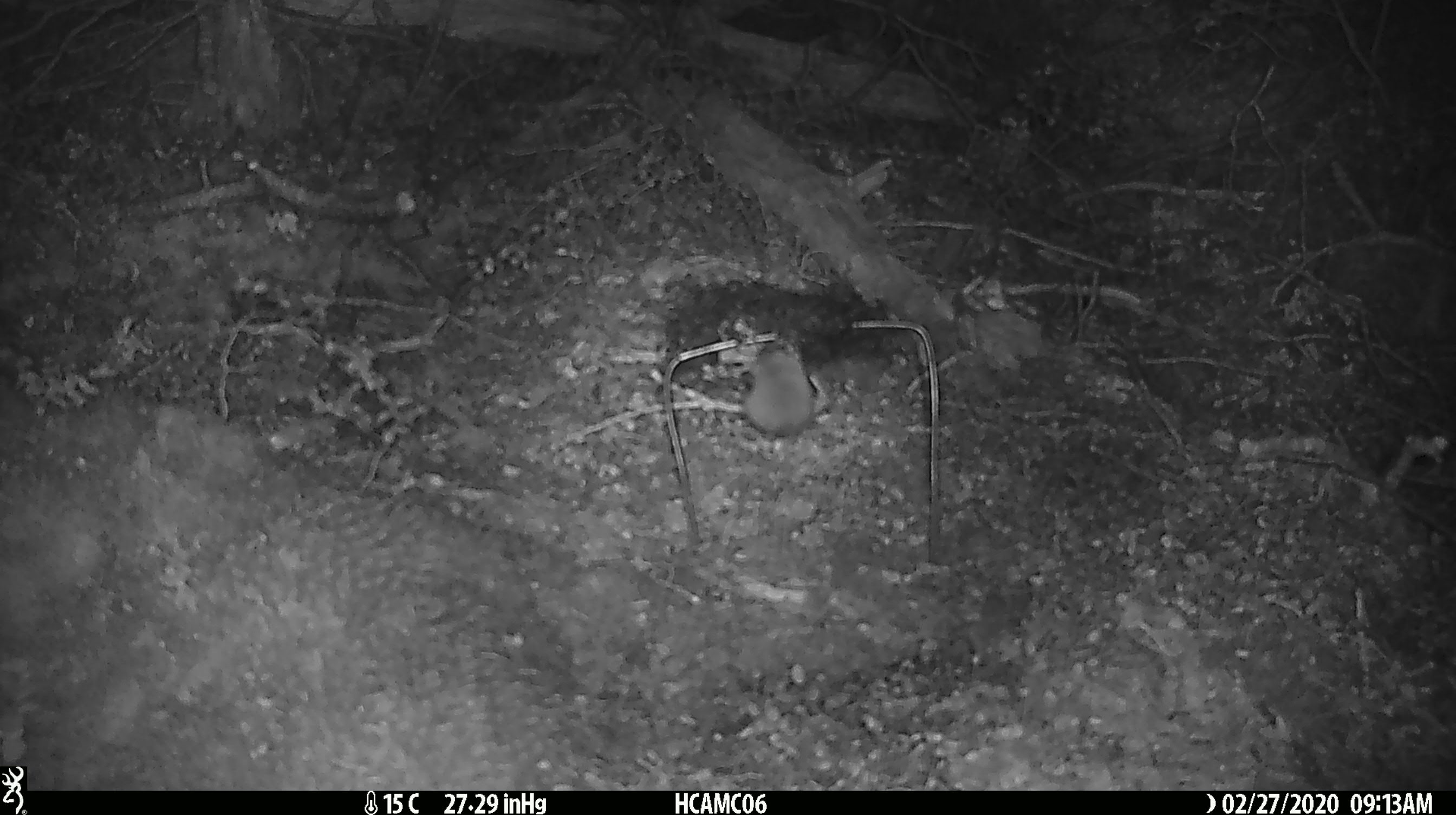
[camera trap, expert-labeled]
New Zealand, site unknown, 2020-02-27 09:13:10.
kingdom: Animalia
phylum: Chordata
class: Mammalia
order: Rodentia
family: Muridae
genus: Mus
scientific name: Mus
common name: mouse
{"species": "mouse (Mus)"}